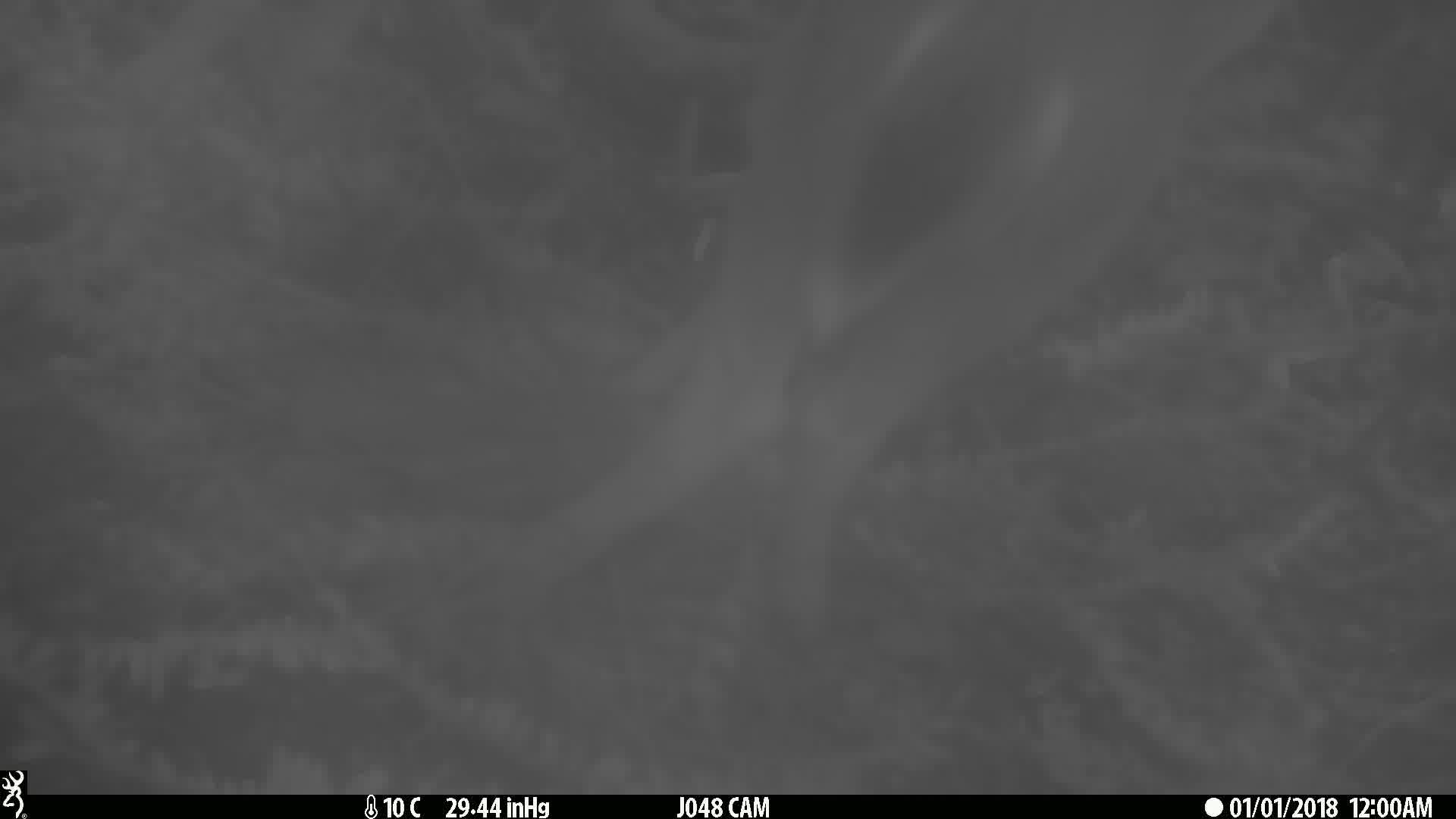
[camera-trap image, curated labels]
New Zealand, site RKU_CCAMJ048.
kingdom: Animalia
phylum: Chordata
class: Mammalia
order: Artiodactyla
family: Cervidae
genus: Odocoileus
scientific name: Odocoileus virginianus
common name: white-tailed deer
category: white tailed deer